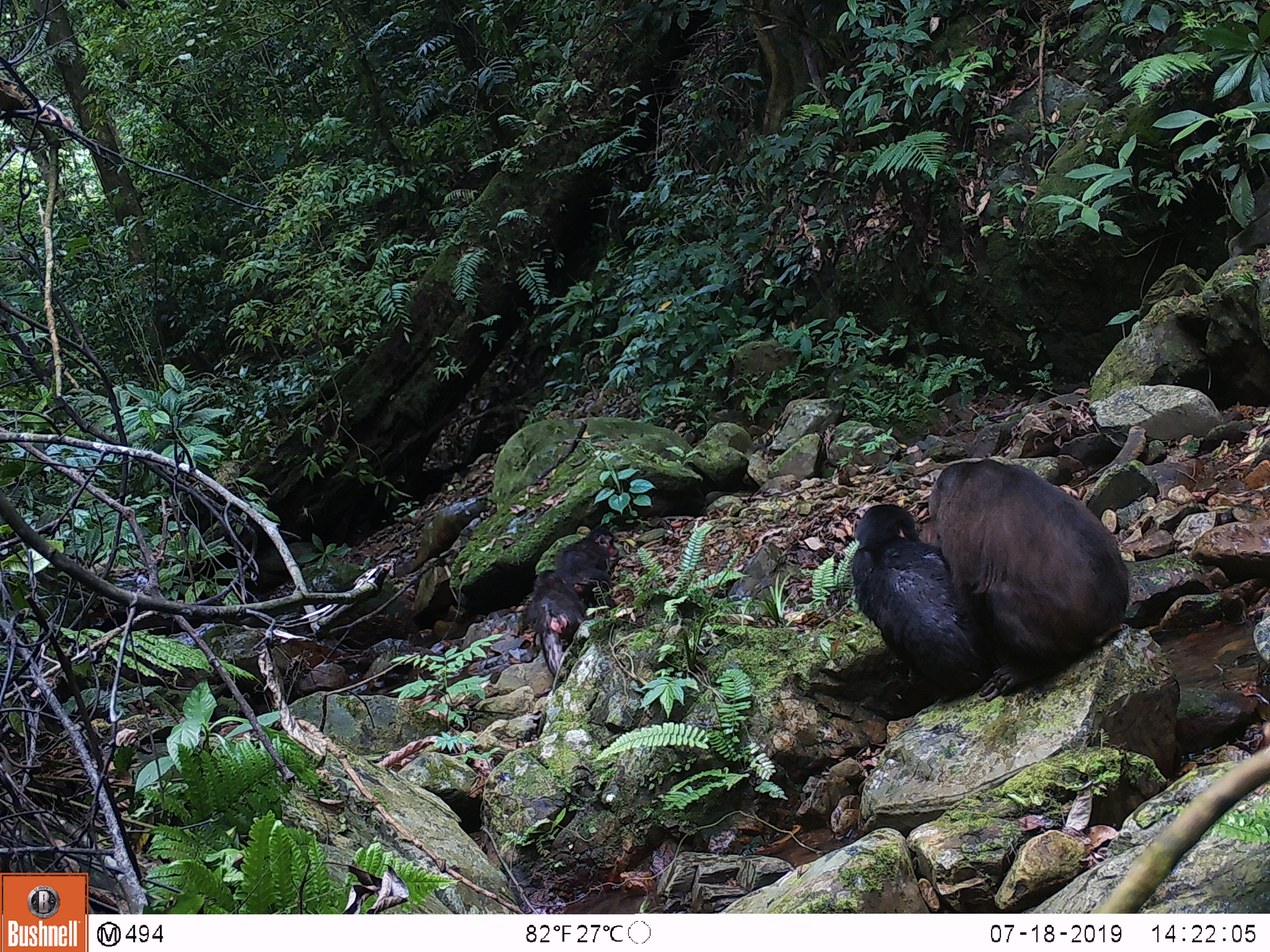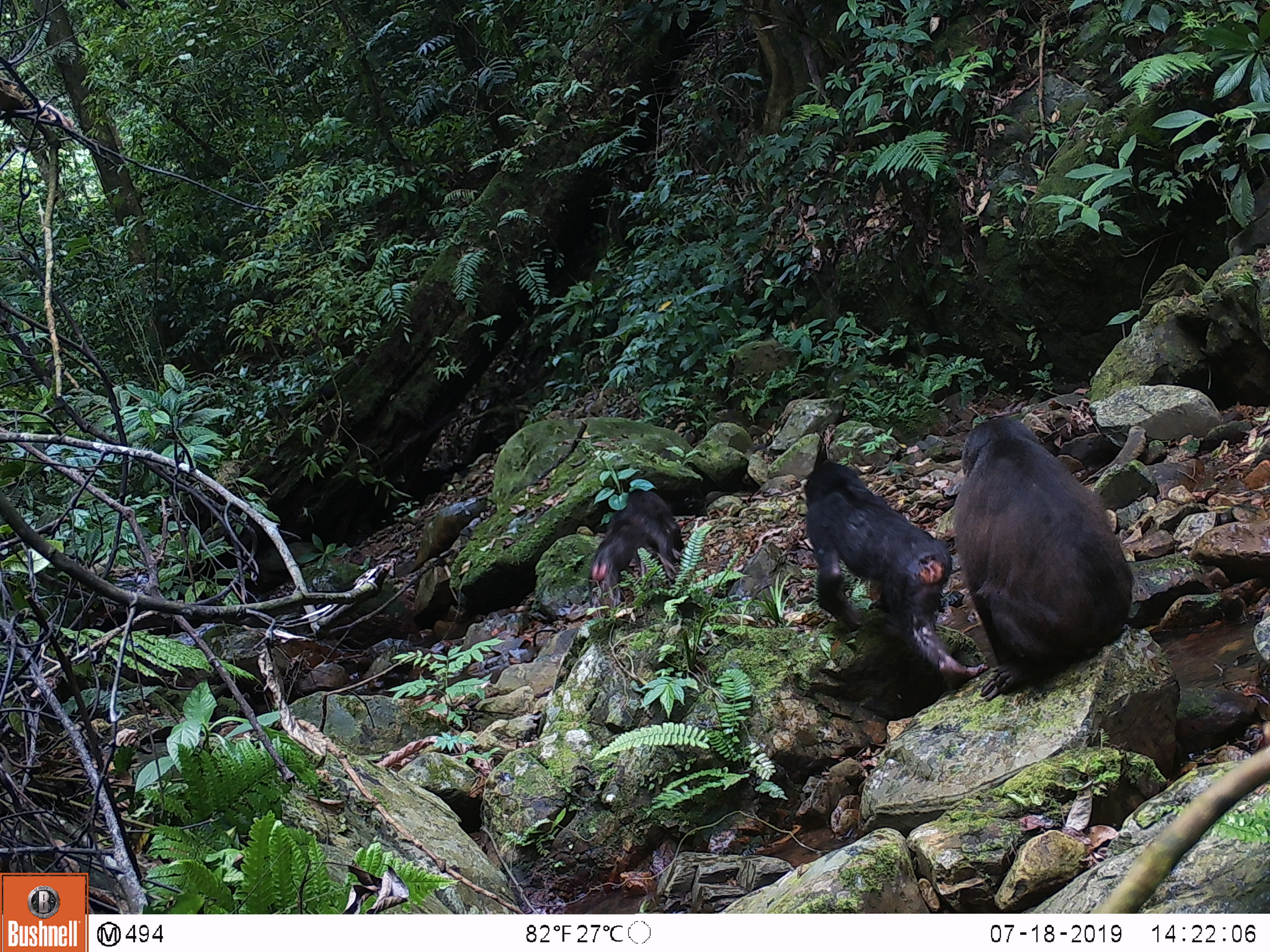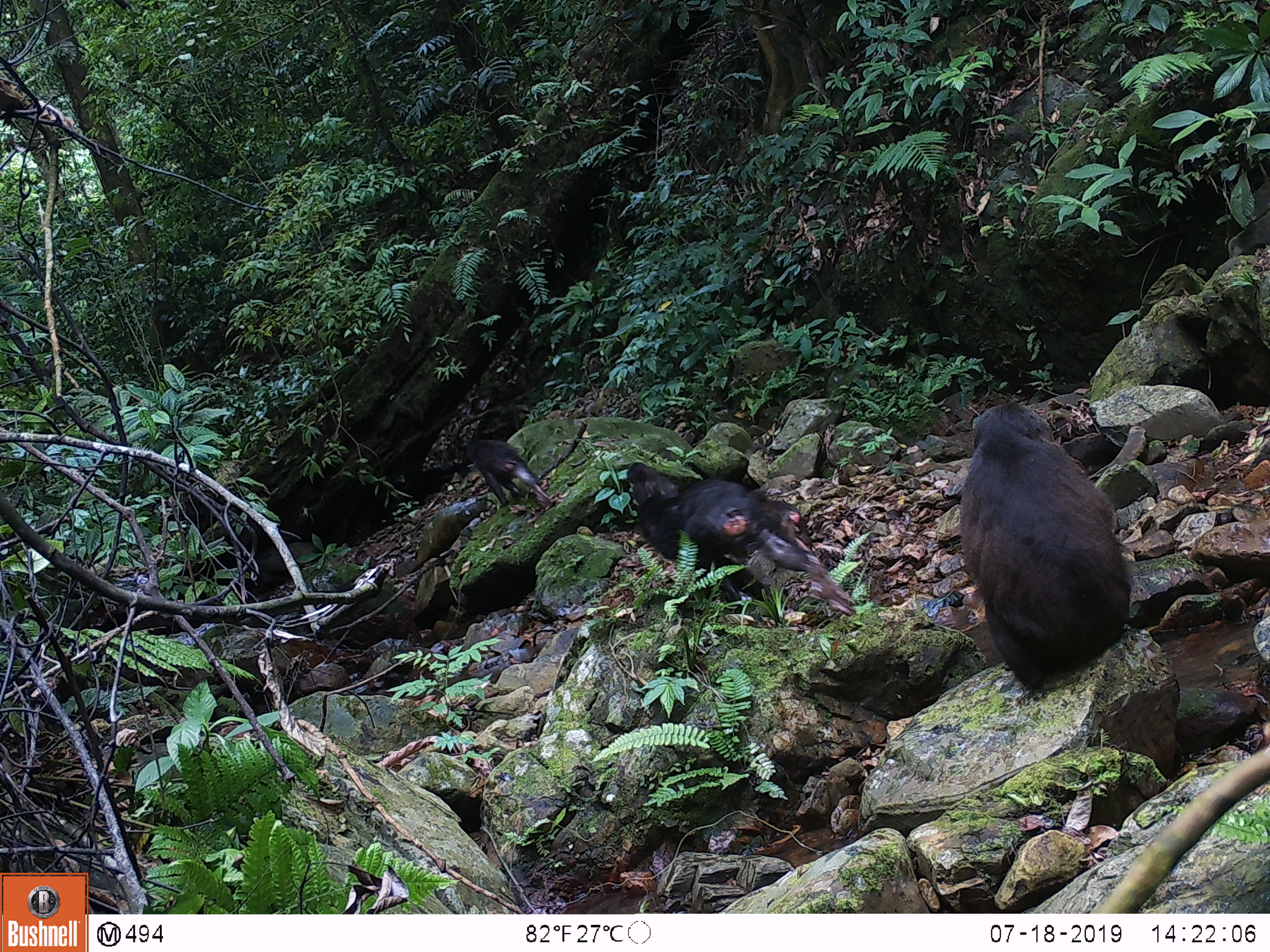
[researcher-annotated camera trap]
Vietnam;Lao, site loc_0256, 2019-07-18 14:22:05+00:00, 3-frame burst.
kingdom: Animalia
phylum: Chordata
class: Mammalia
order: Primates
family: Cercopithecidae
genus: Macaca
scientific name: Macaca arctoides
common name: stump-tailed macaque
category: stump tailed macaque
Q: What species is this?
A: Stump tailed macaque (stump-tailed macaque) (Macaca arctoides).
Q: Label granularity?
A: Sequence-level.